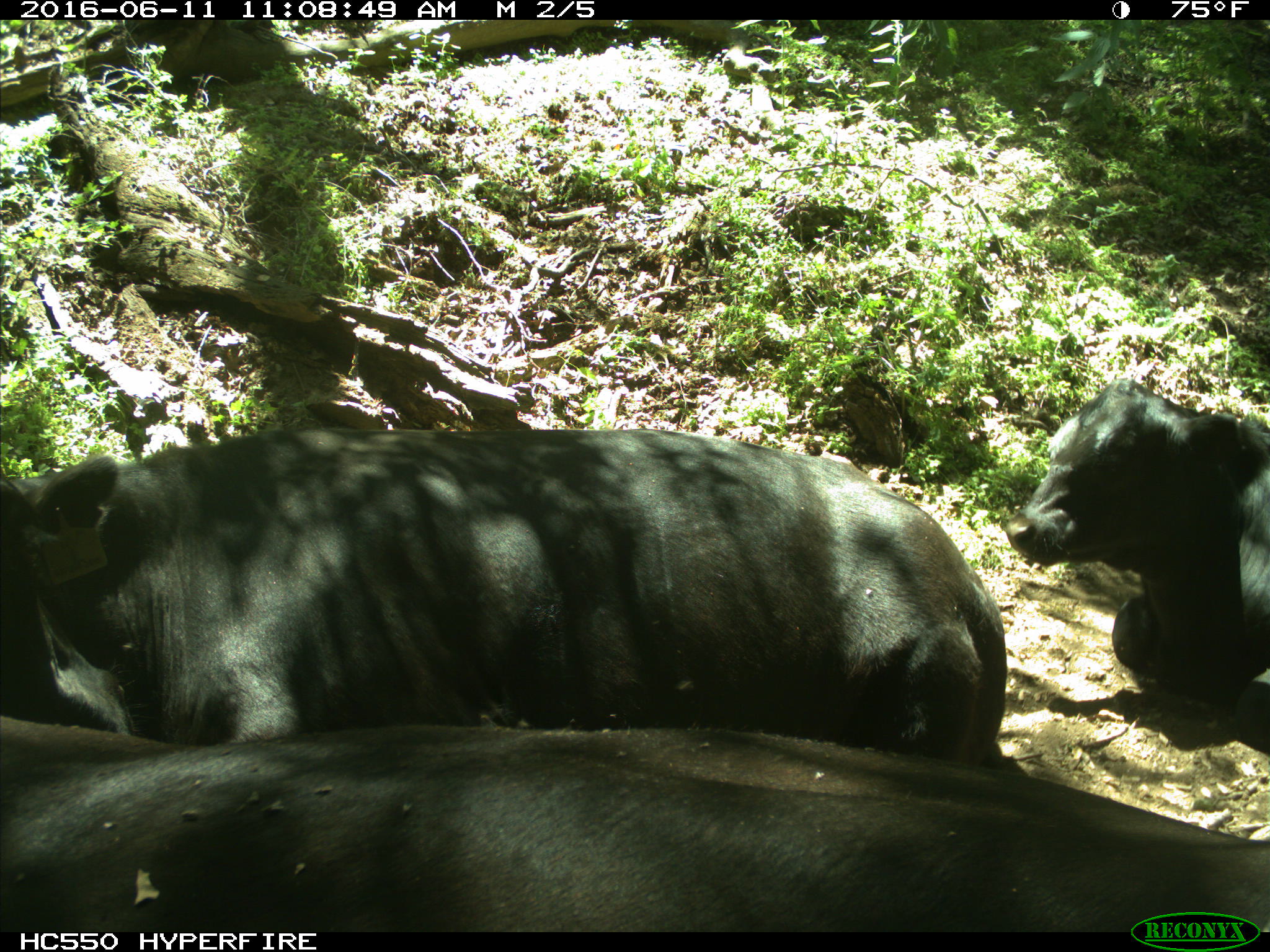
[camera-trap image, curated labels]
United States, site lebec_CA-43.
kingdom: Animalia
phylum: Chordata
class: Mammalia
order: Artiodactyla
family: Bovidae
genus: Bos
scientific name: Bos taurus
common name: domestic cow